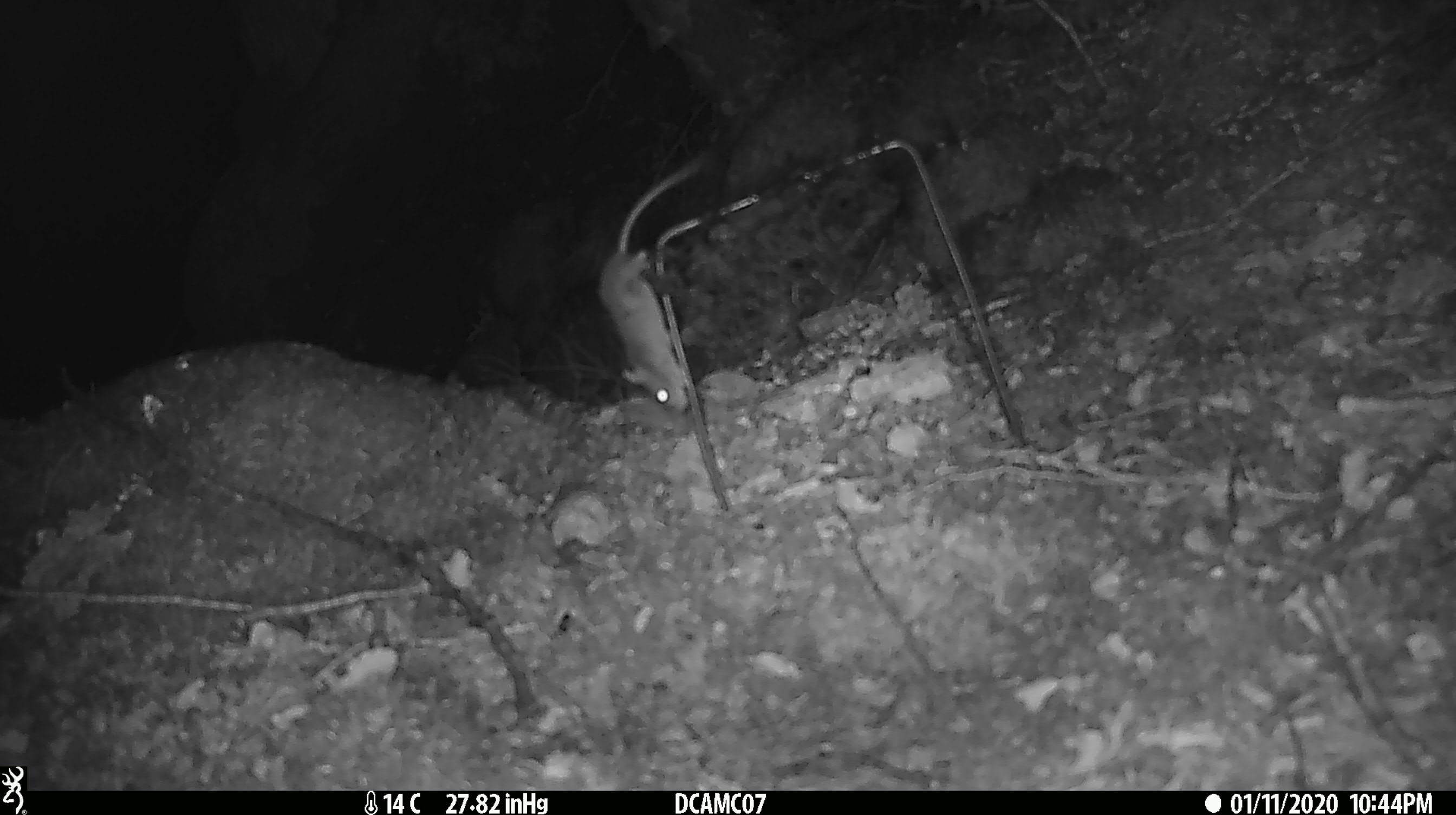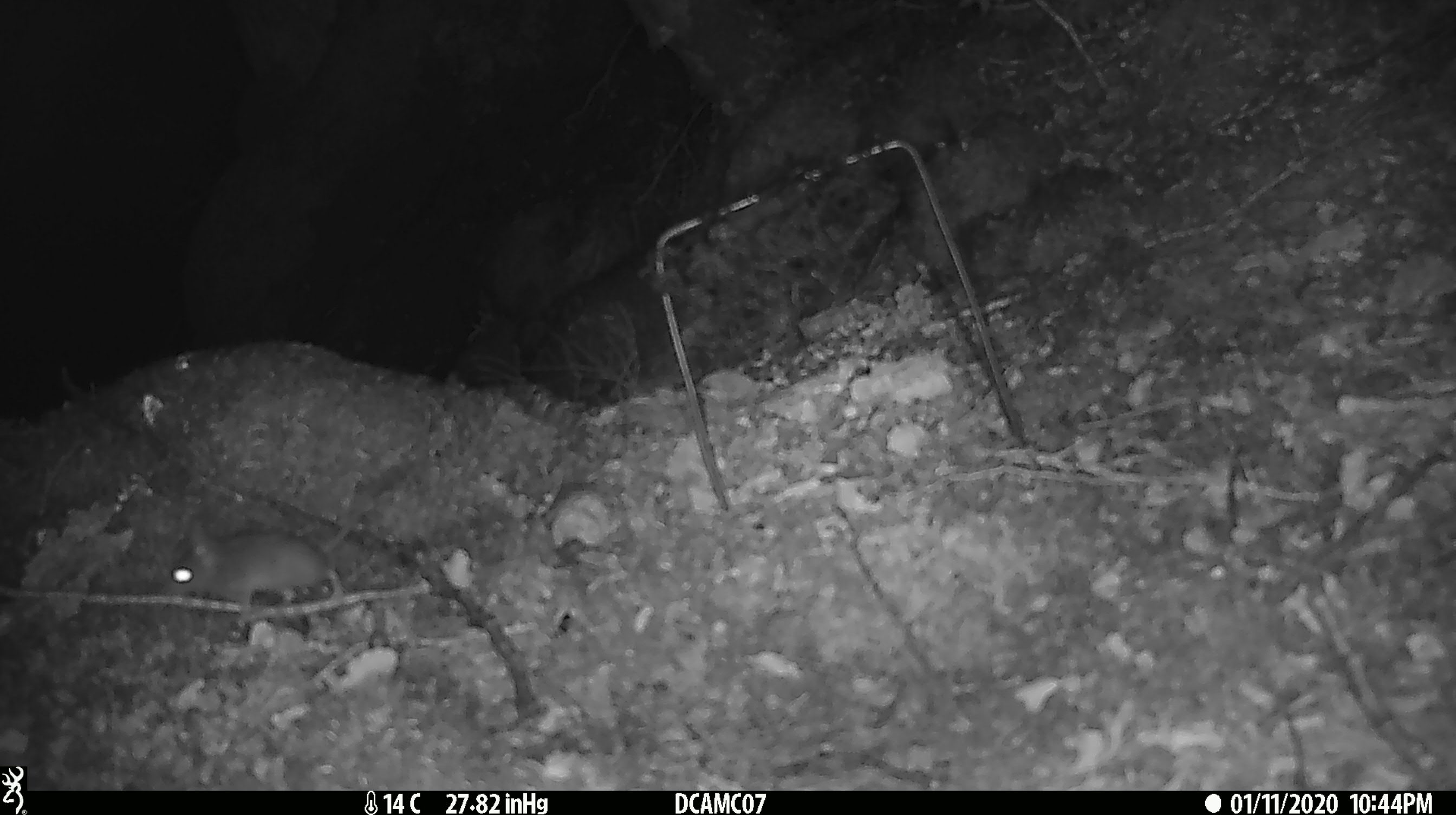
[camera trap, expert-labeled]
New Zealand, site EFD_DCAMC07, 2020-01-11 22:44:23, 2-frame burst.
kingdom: Animalia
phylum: Chordata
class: Mammalia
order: Rodentia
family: Muridae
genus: Mus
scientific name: Mus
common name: mouse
Mouse (Mus).